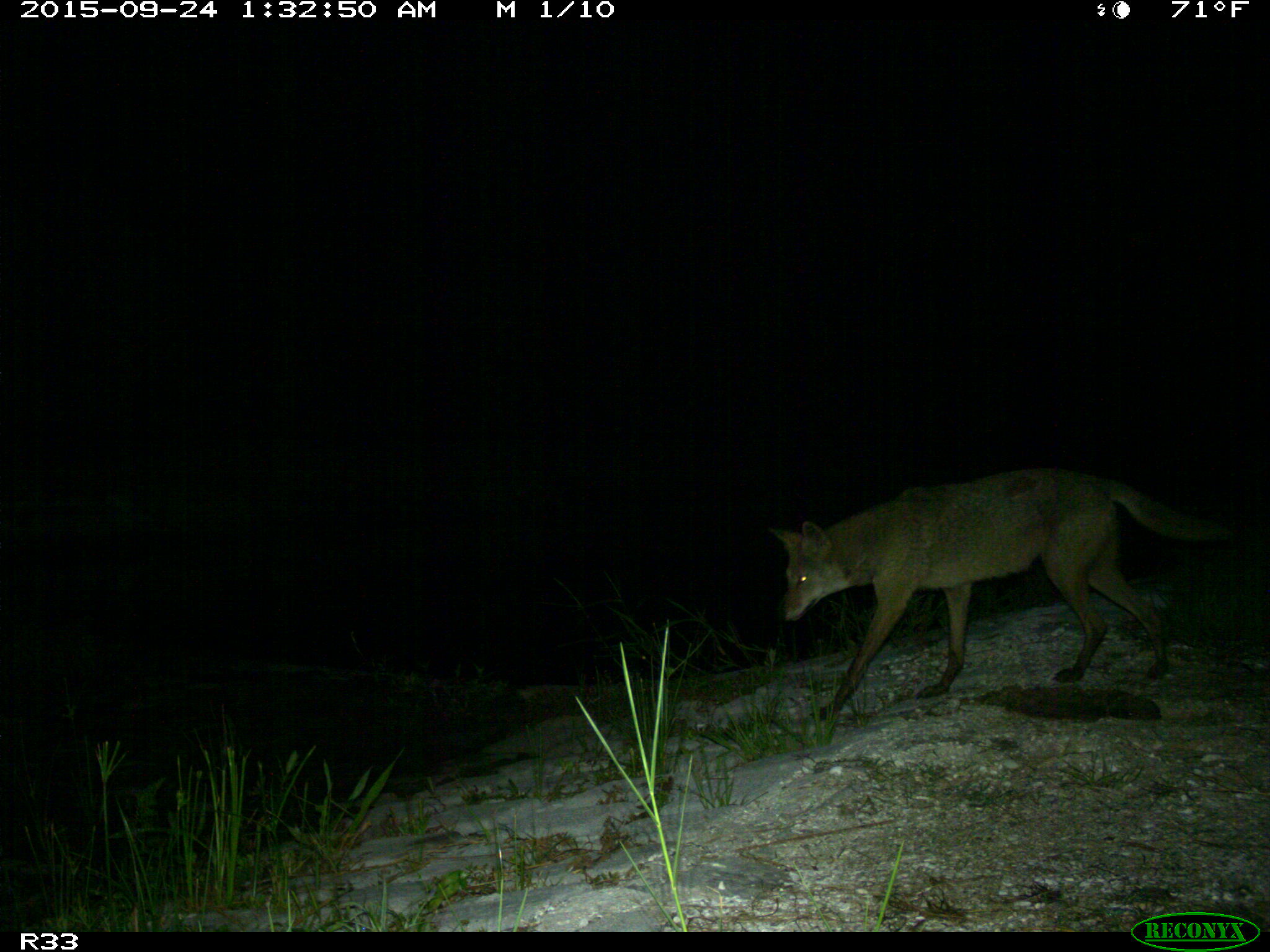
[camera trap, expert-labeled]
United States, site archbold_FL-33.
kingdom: Animalia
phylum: Chordata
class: Mammalia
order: Carnivora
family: Canidae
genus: Canis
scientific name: Canis latrans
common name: coyote